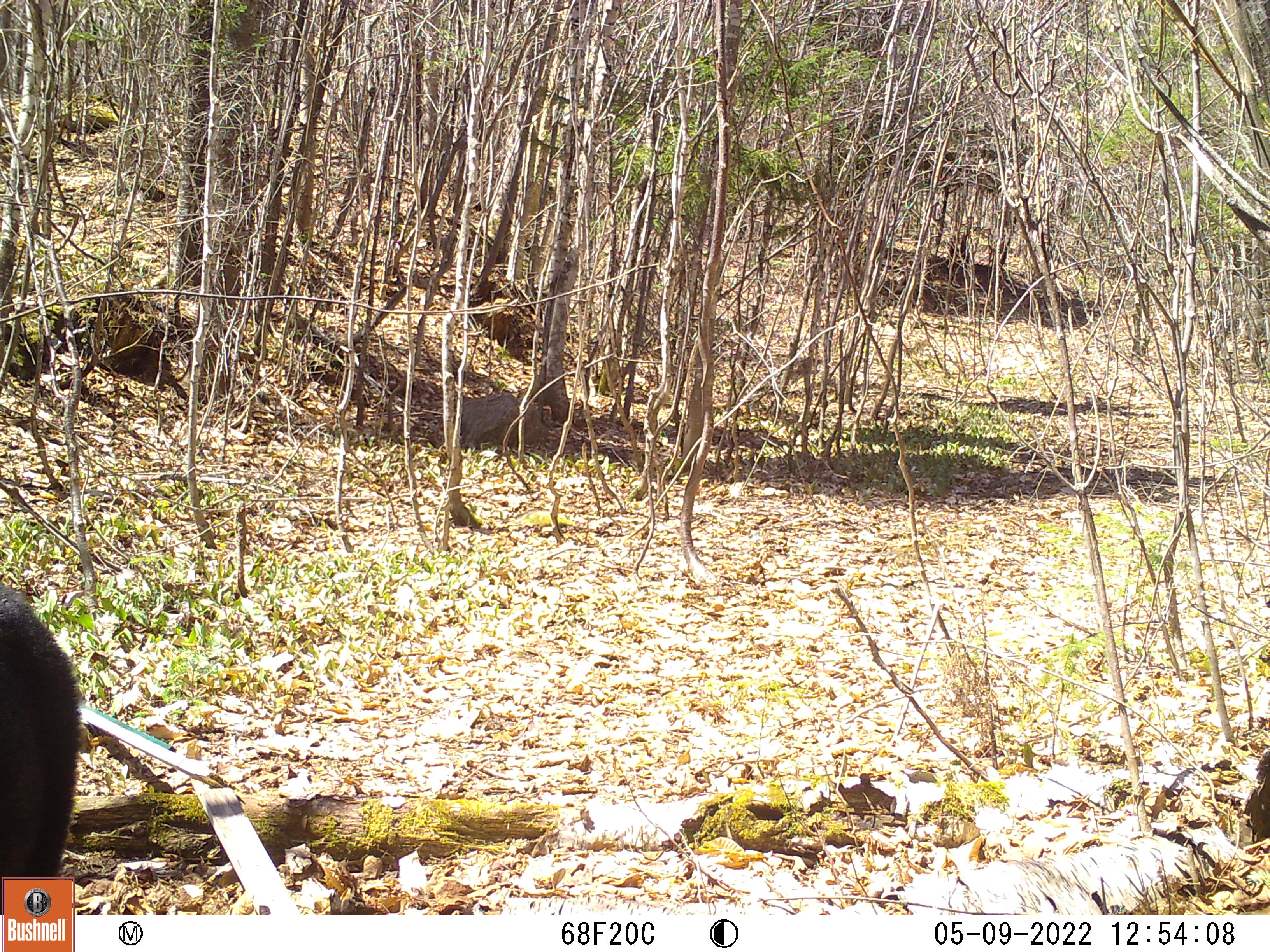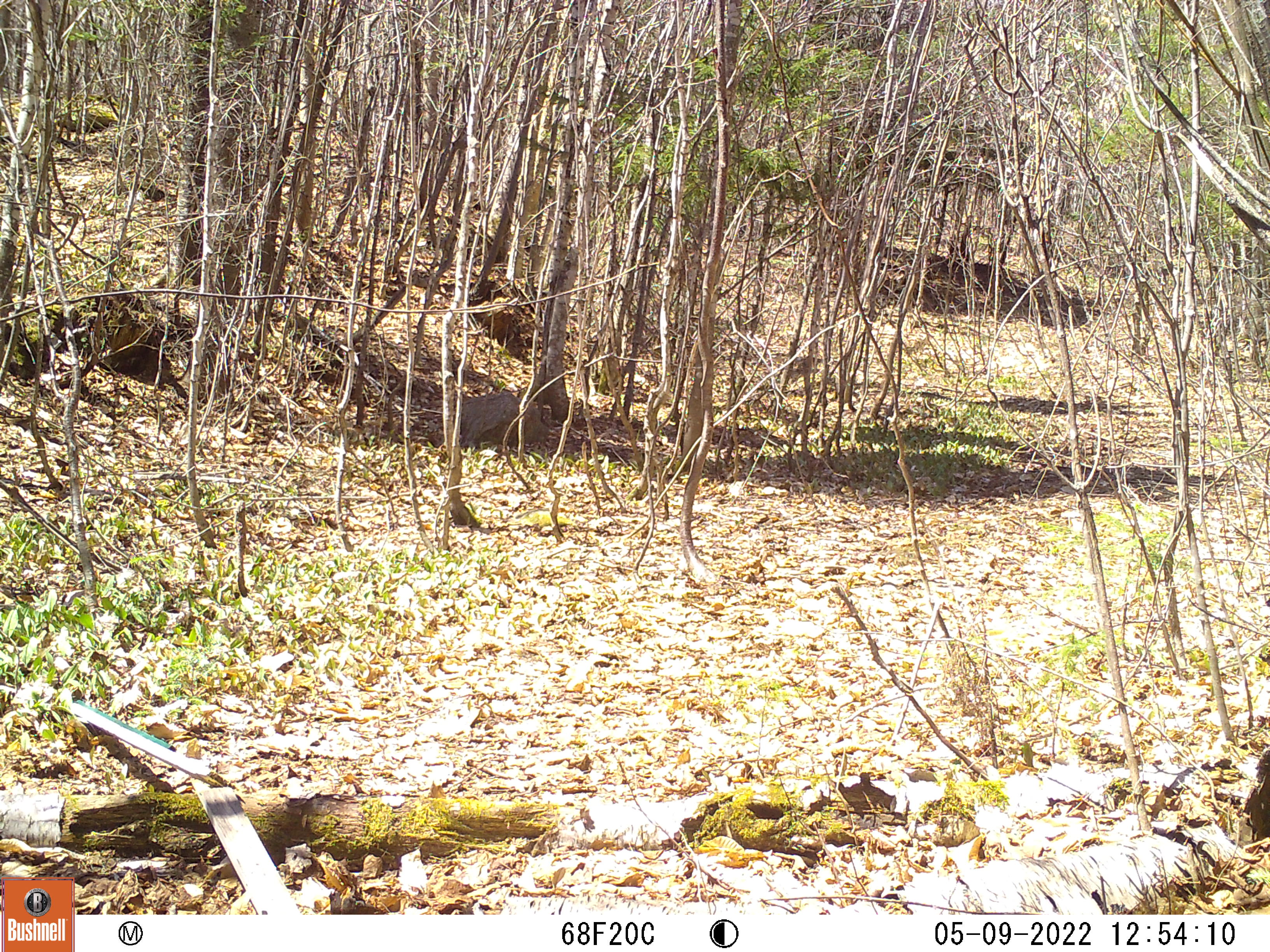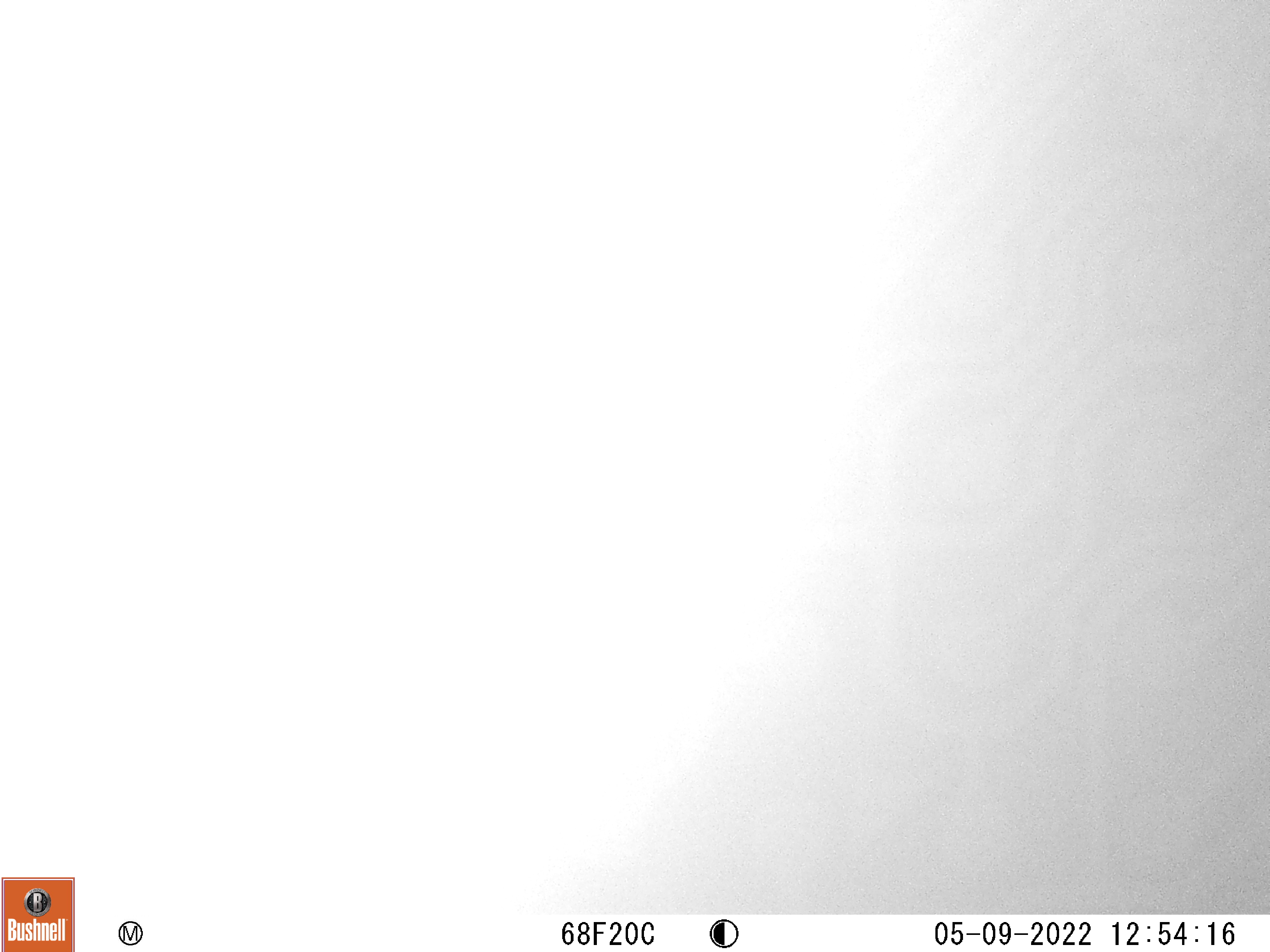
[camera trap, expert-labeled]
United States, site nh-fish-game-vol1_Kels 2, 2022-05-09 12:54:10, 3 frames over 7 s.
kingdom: Animalia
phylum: Chordata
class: Mammalia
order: Carnivora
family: Ursidae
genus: Ursus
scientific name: Ursus americanus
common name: black bear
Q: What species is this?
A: Black bear (Ursus americanus).